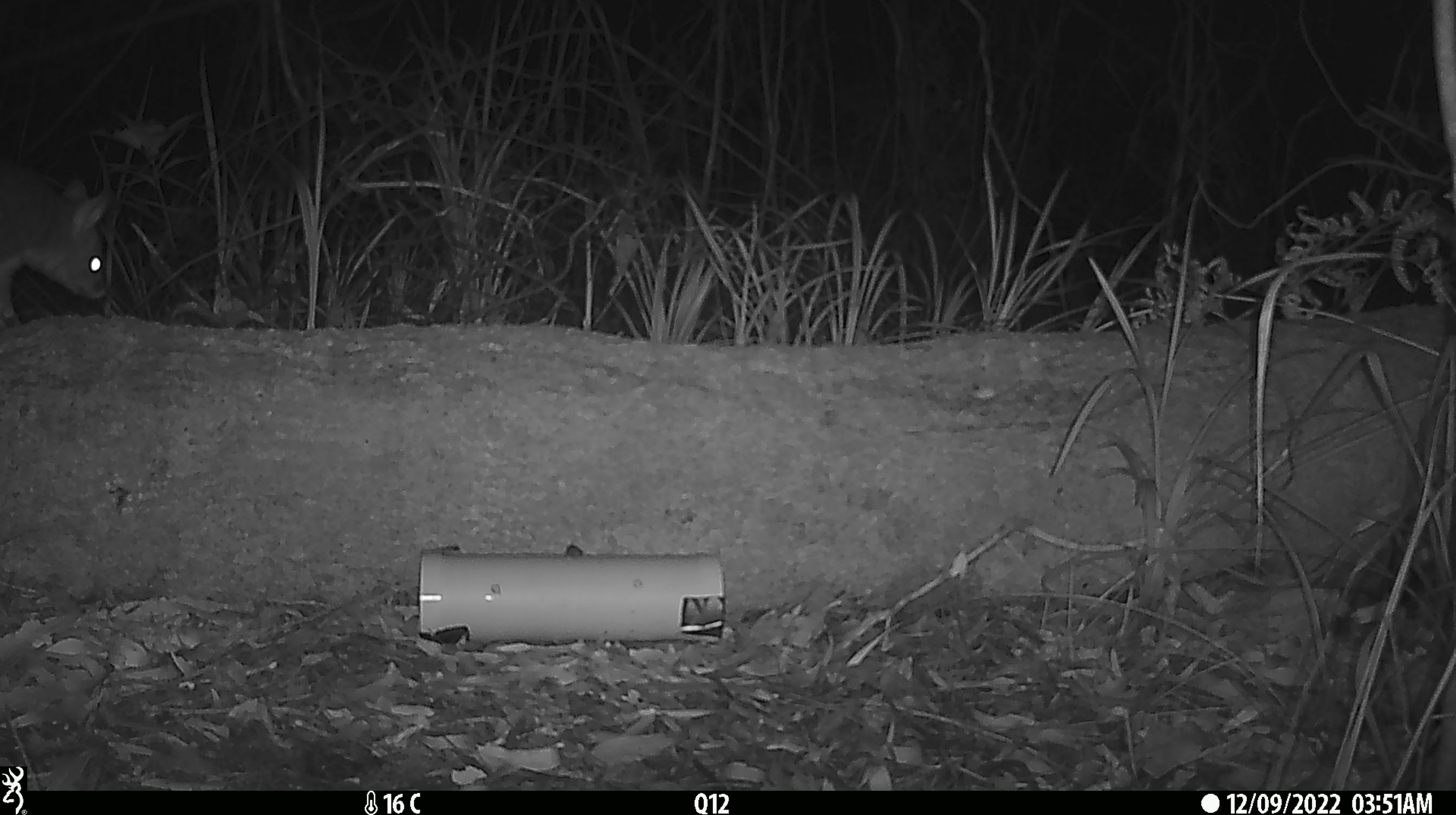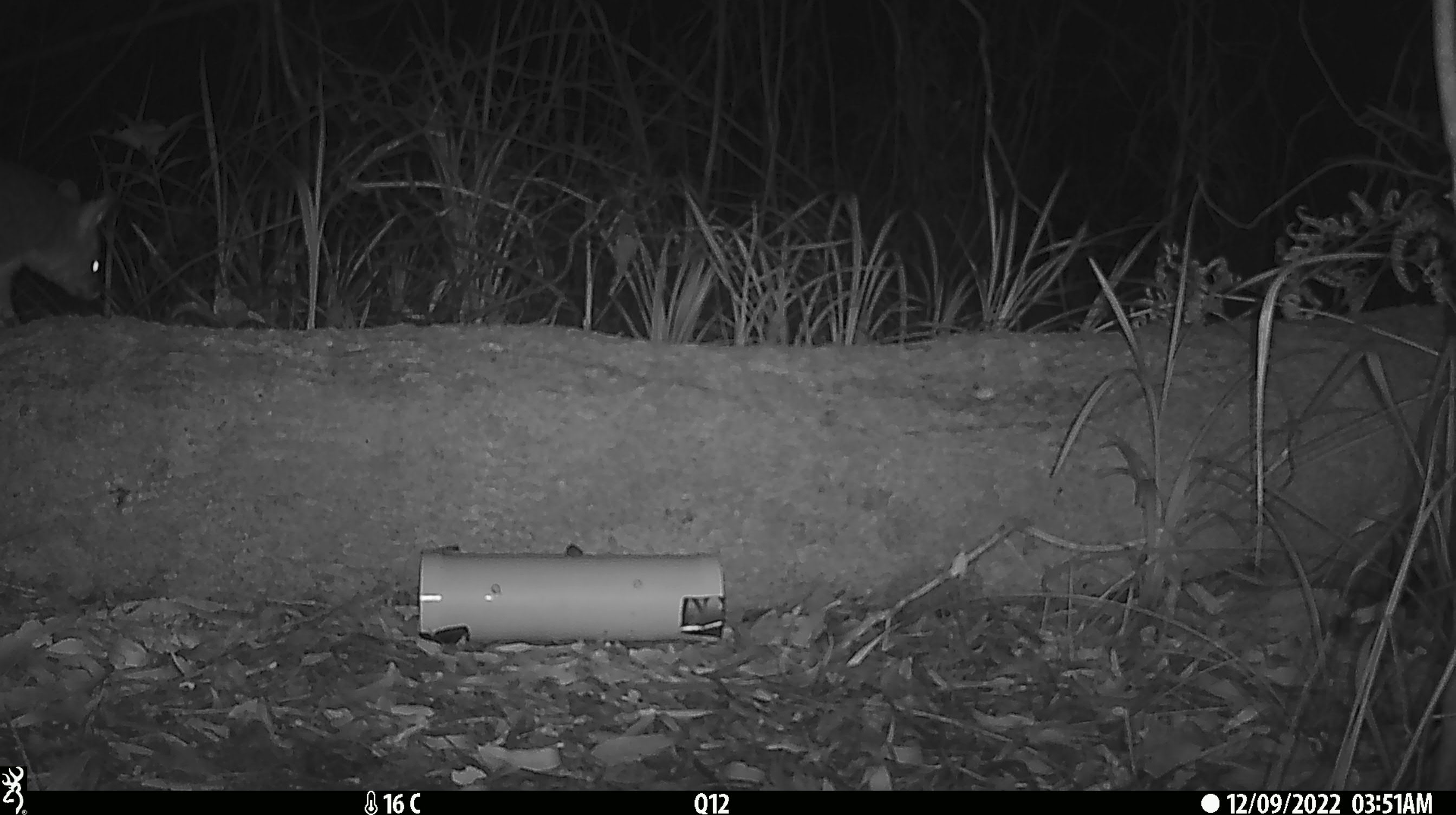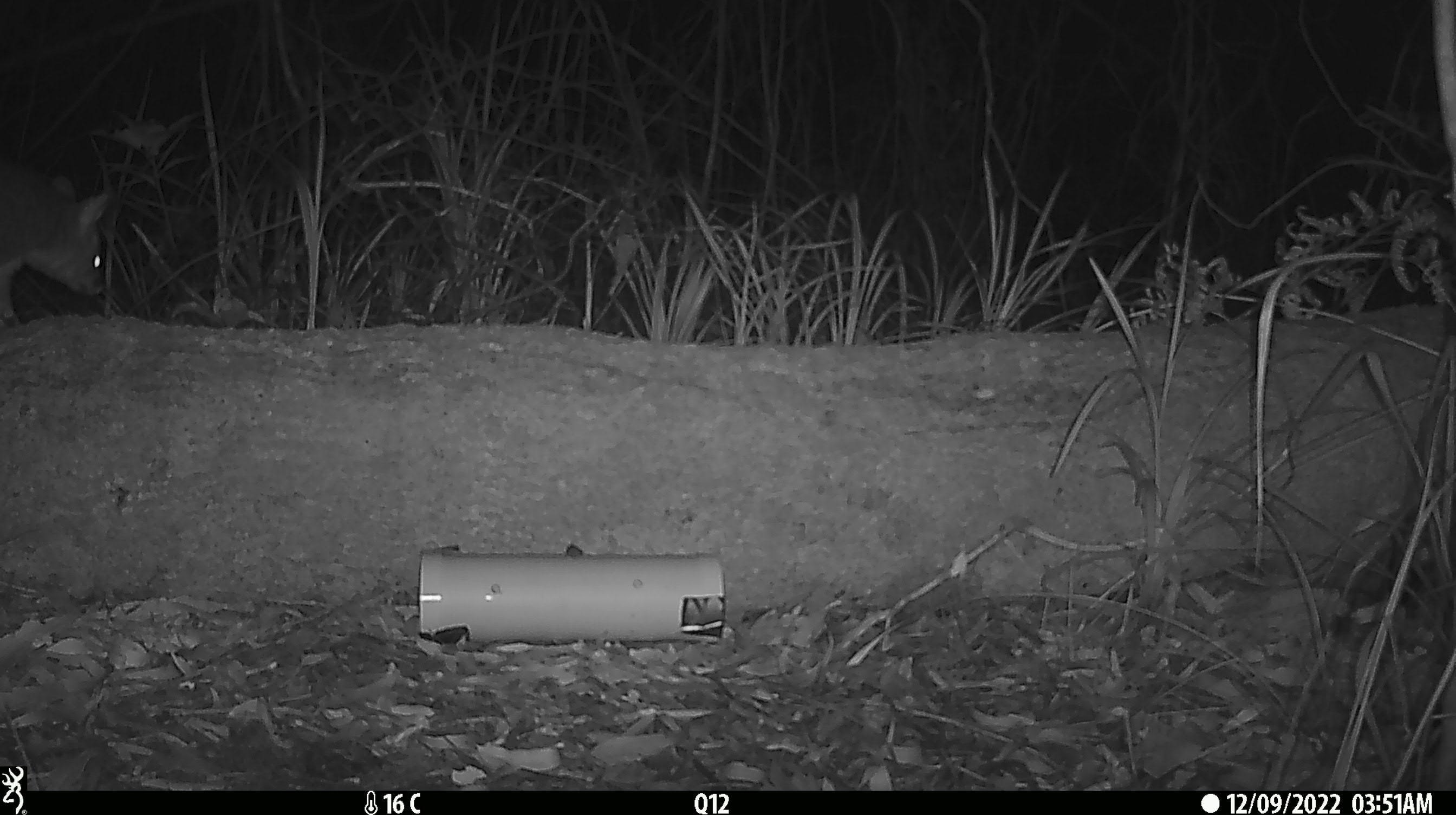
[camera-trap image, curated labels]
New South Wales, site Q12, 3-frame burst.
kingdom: Animalia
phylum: Chordata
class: Mammalia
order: Diprotodontia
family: Phalangeridae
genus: Trichosurus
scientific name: Trichosurus vulpecula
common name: common brushtail possum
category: possum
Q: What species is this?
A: Possum (common brushtail possum) (Trichosurus vulpecula).